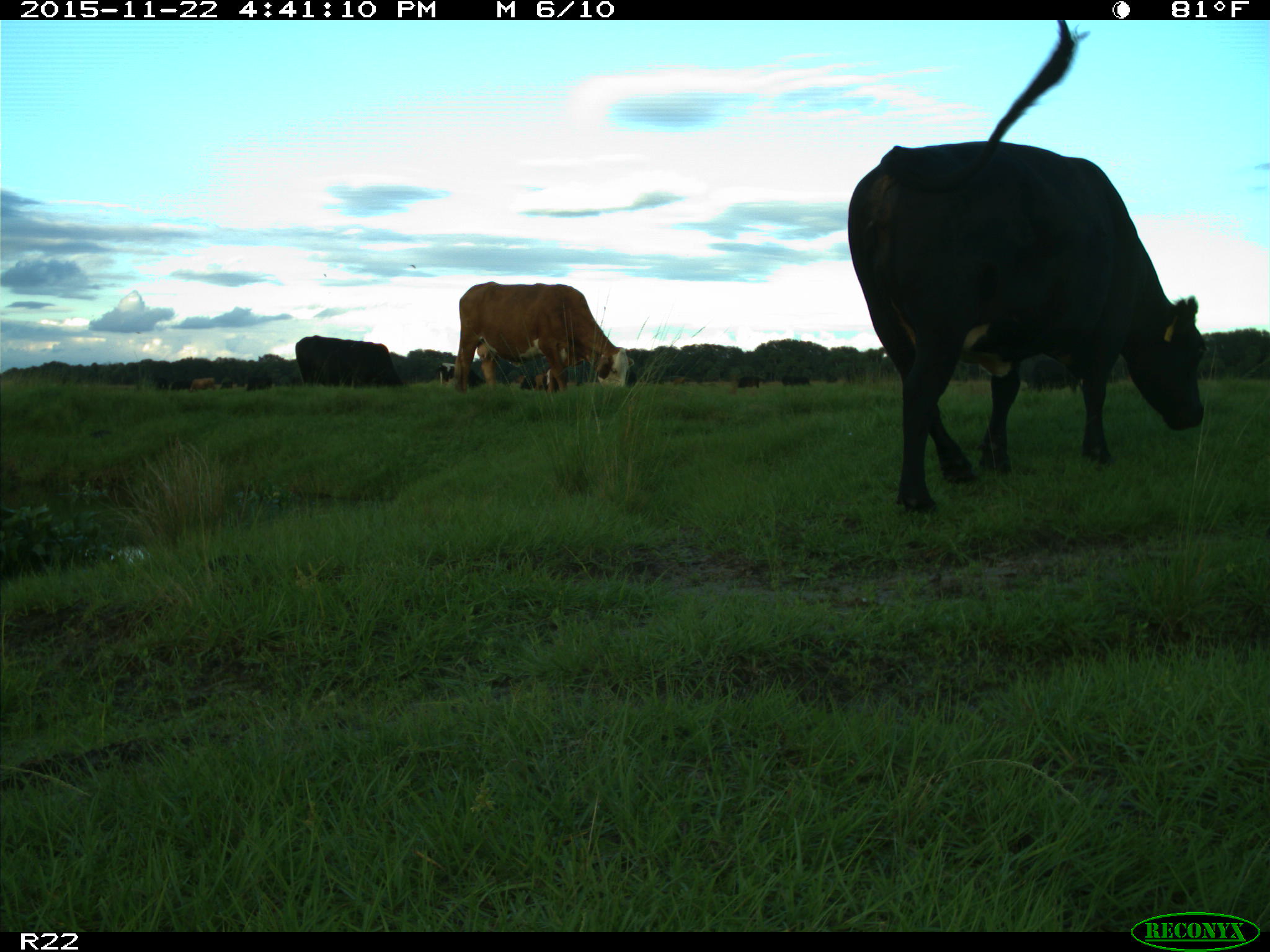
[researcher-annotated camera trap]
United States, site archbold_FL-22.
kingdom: Animalia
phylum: Chordata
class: Mammalia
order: Artiodactyla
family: Bovidae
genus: Bos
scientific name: Bos taurus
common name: domestic cow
Bos taurus (domestic cow).